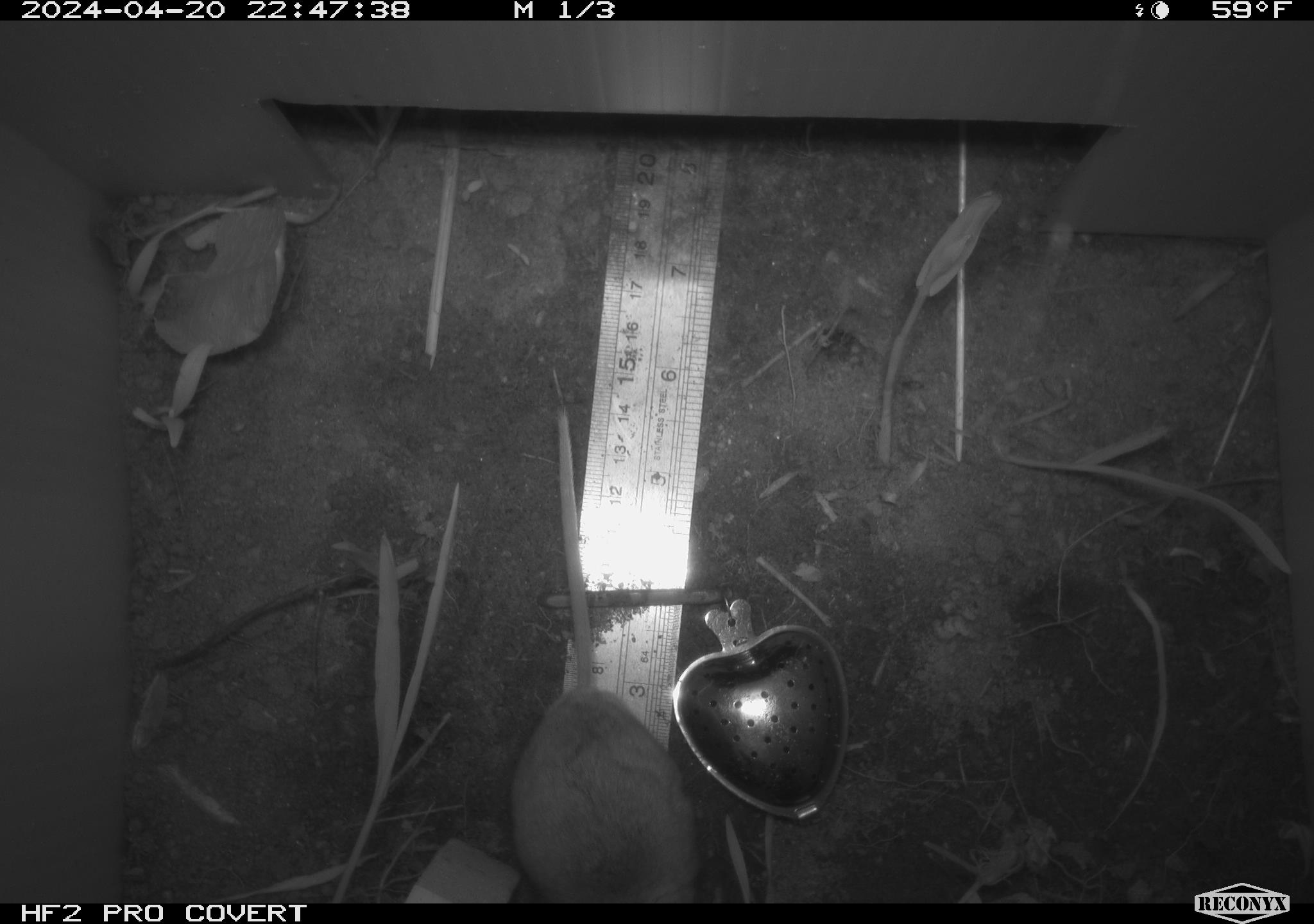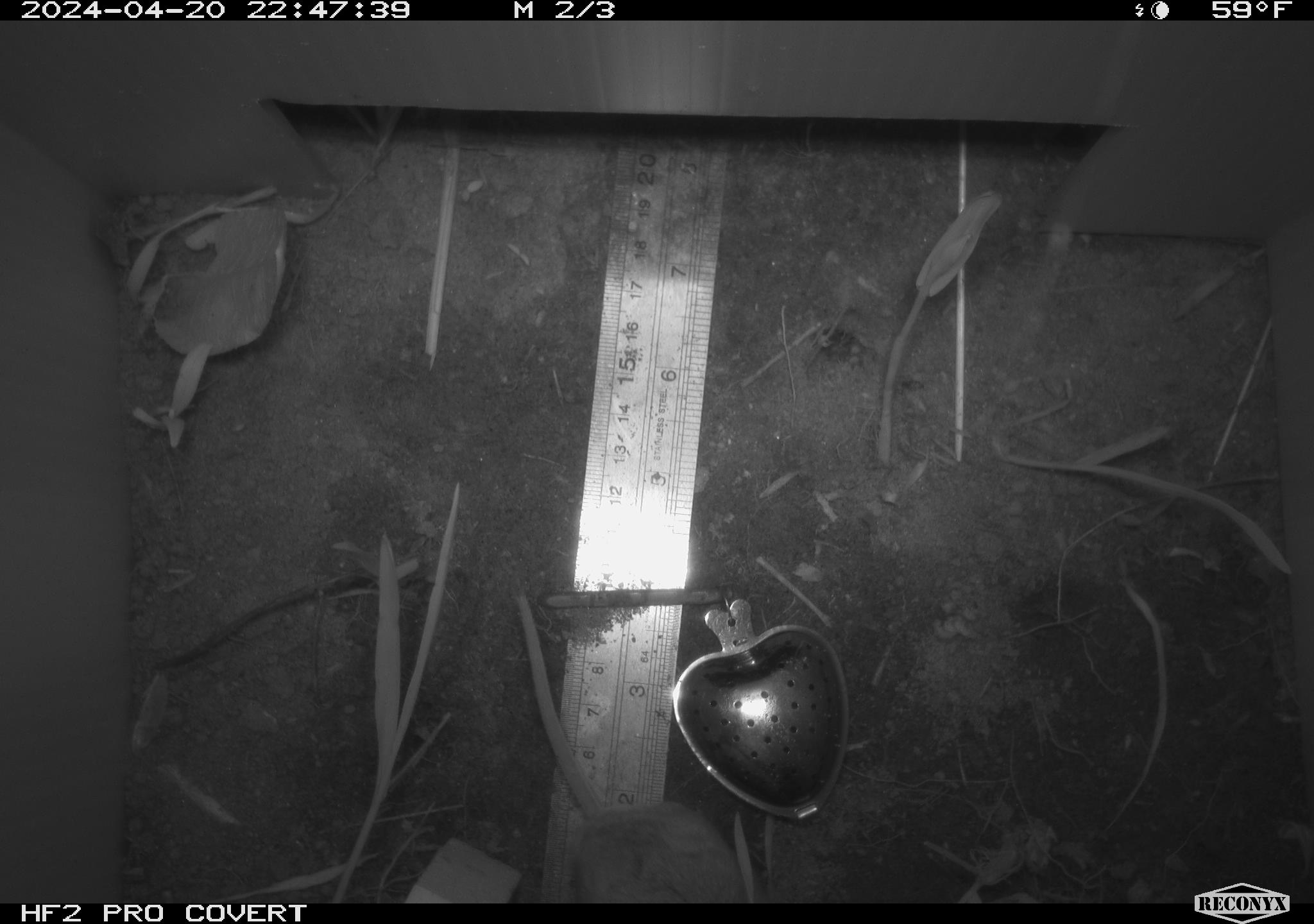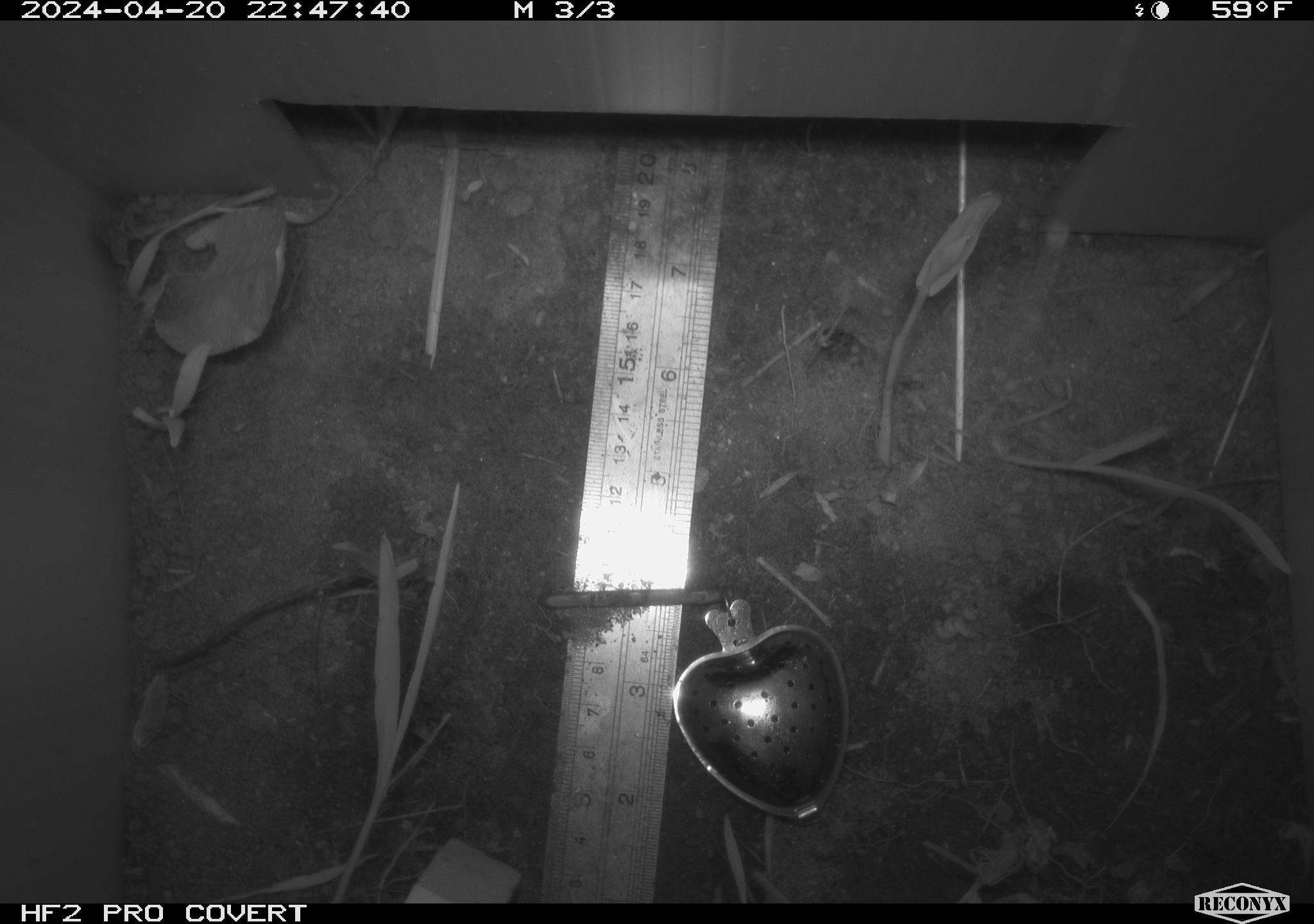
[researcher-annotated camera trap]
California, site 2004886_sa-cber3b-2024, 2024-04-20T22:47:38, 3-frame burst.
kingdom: Animalia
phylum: Chordata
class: Mammalia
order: Rodentia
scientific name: Rodentia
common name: mouse species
Mouse species (Rodentia).